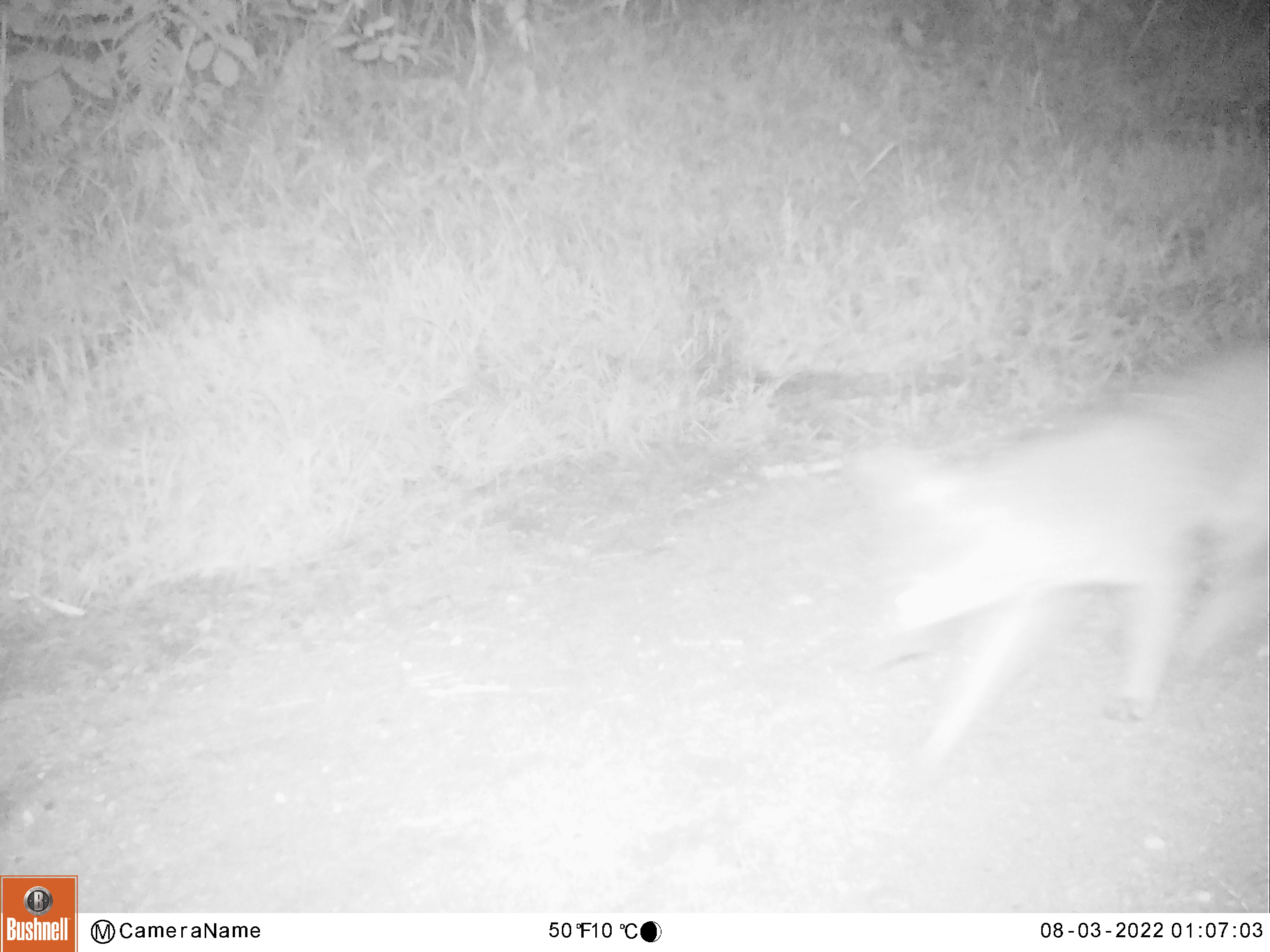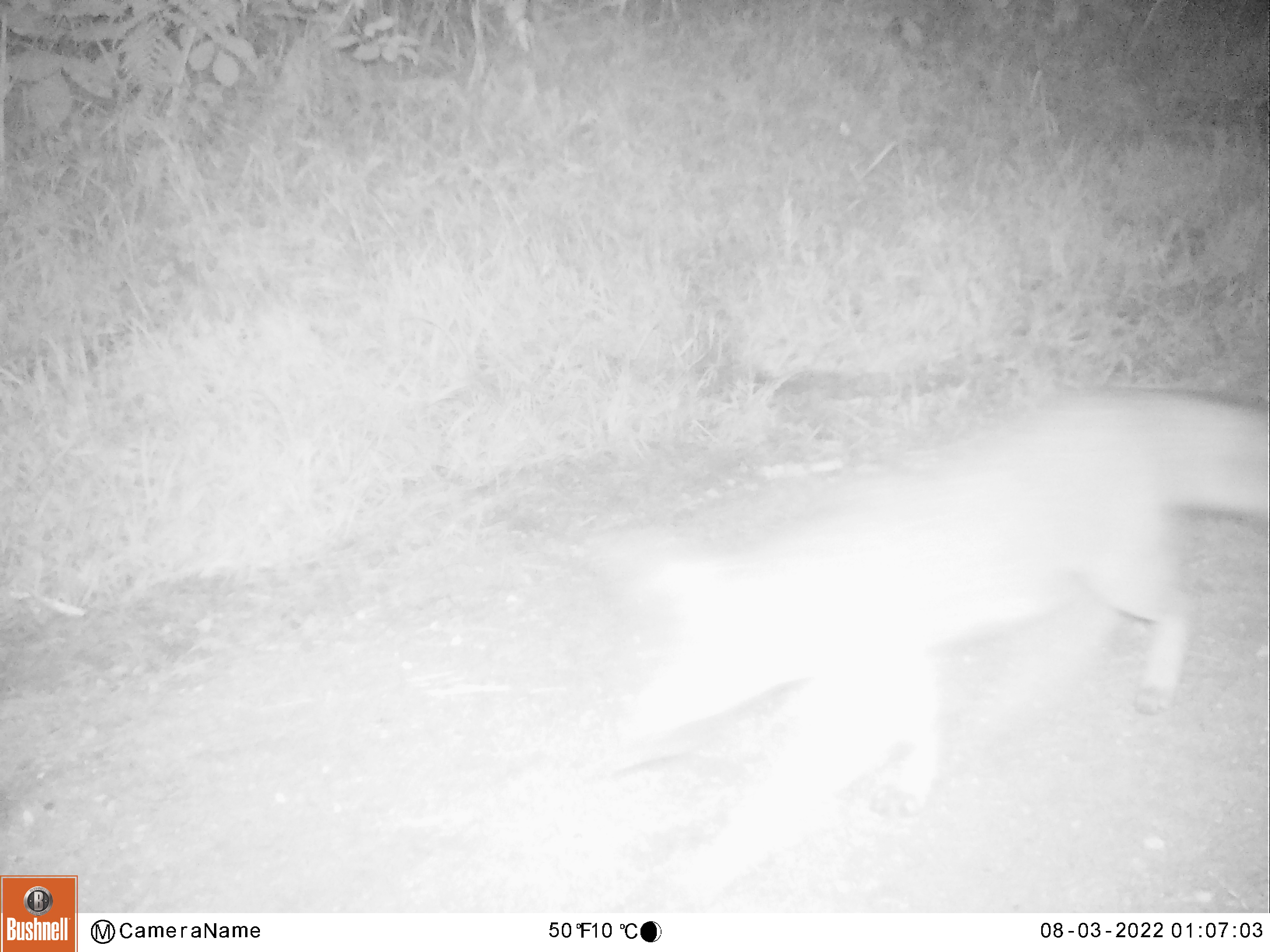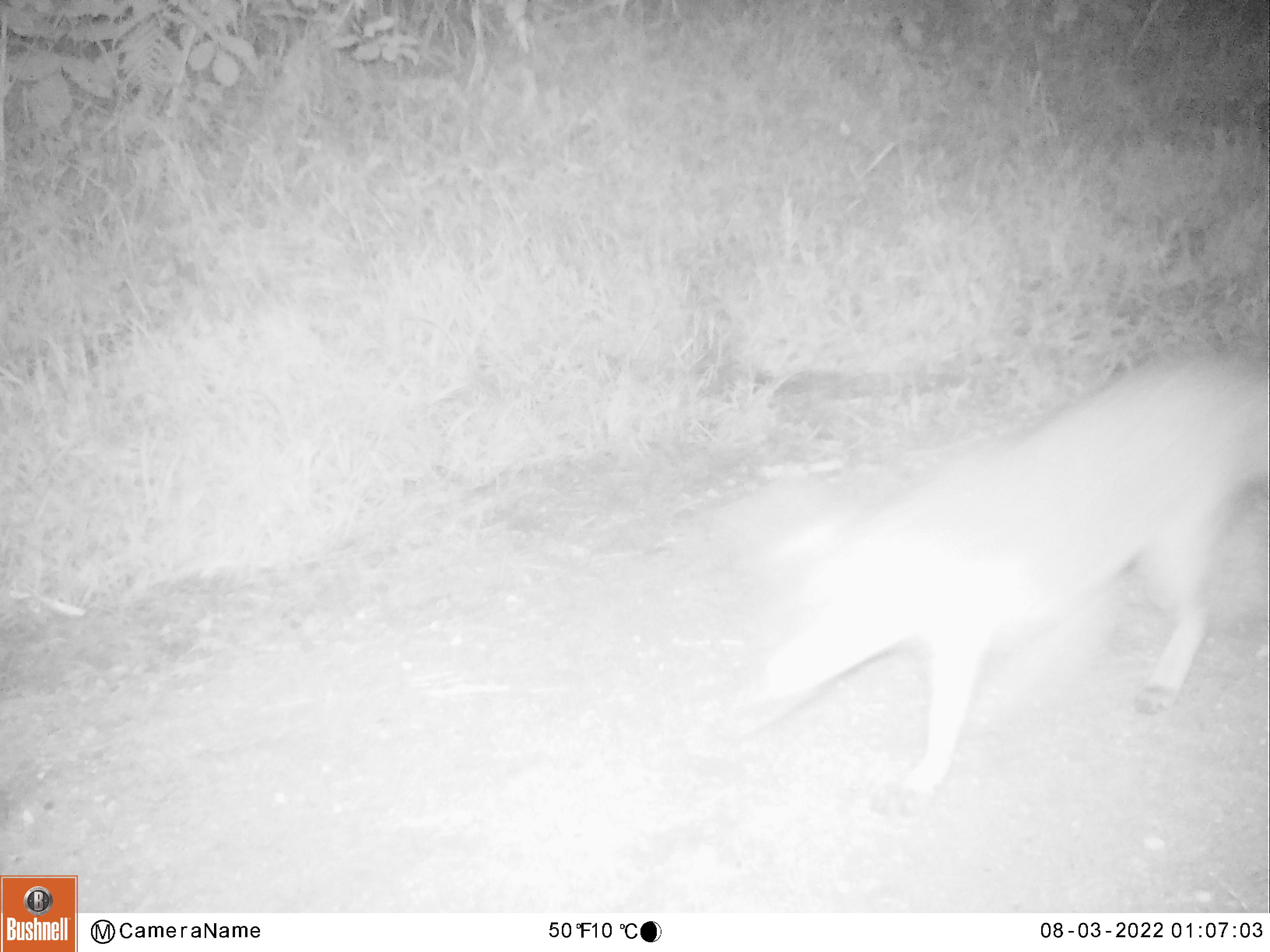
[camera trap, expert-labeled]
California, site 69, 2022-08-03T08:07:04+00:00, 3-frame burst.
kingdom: Animalia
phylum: Chordata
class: Mammalia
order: Carnivora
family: Canidae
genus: Urocyon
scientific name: Urocyon cinereoargenteus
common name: gray fox